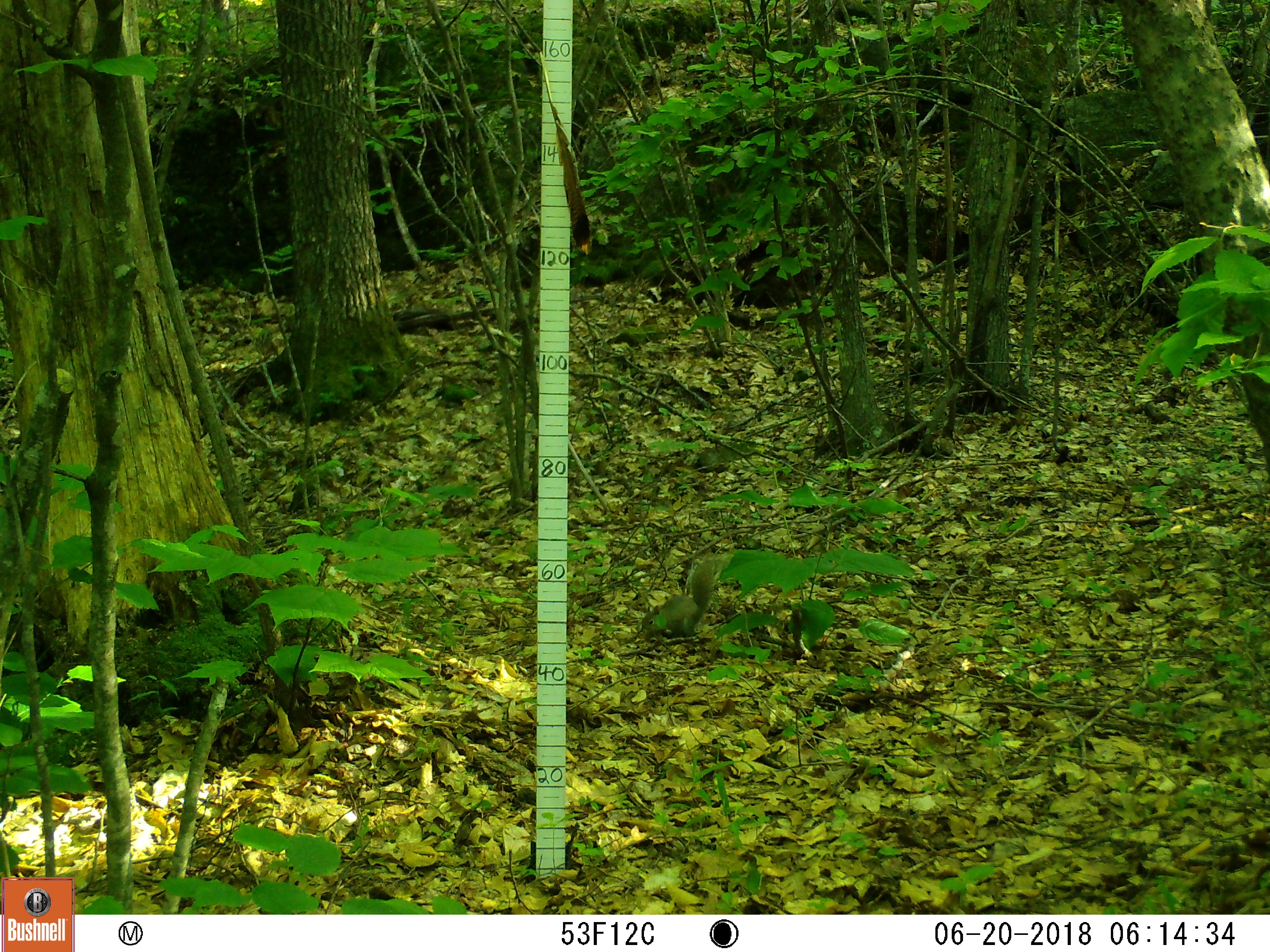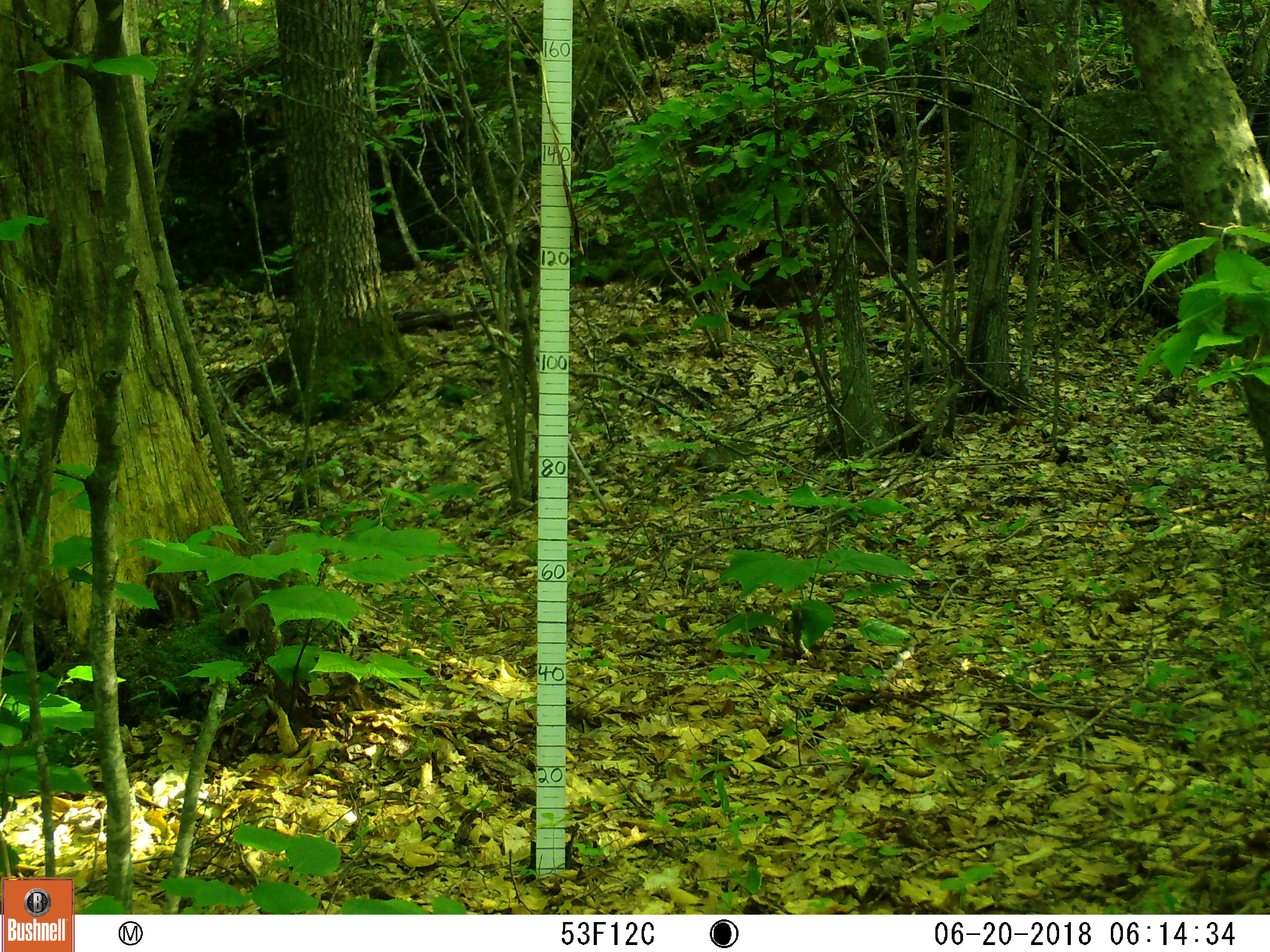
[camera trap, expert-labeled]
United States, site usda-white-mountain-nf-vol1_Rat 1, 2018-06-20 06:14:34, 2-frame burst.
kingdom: Animalia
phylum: Chordata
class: Mammalia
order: Rodentia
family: Sciuridae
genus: Sciurus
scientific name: Sciurus carolinensis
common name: gray squirrel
Gray squirrel (Sciurus carolinensis).